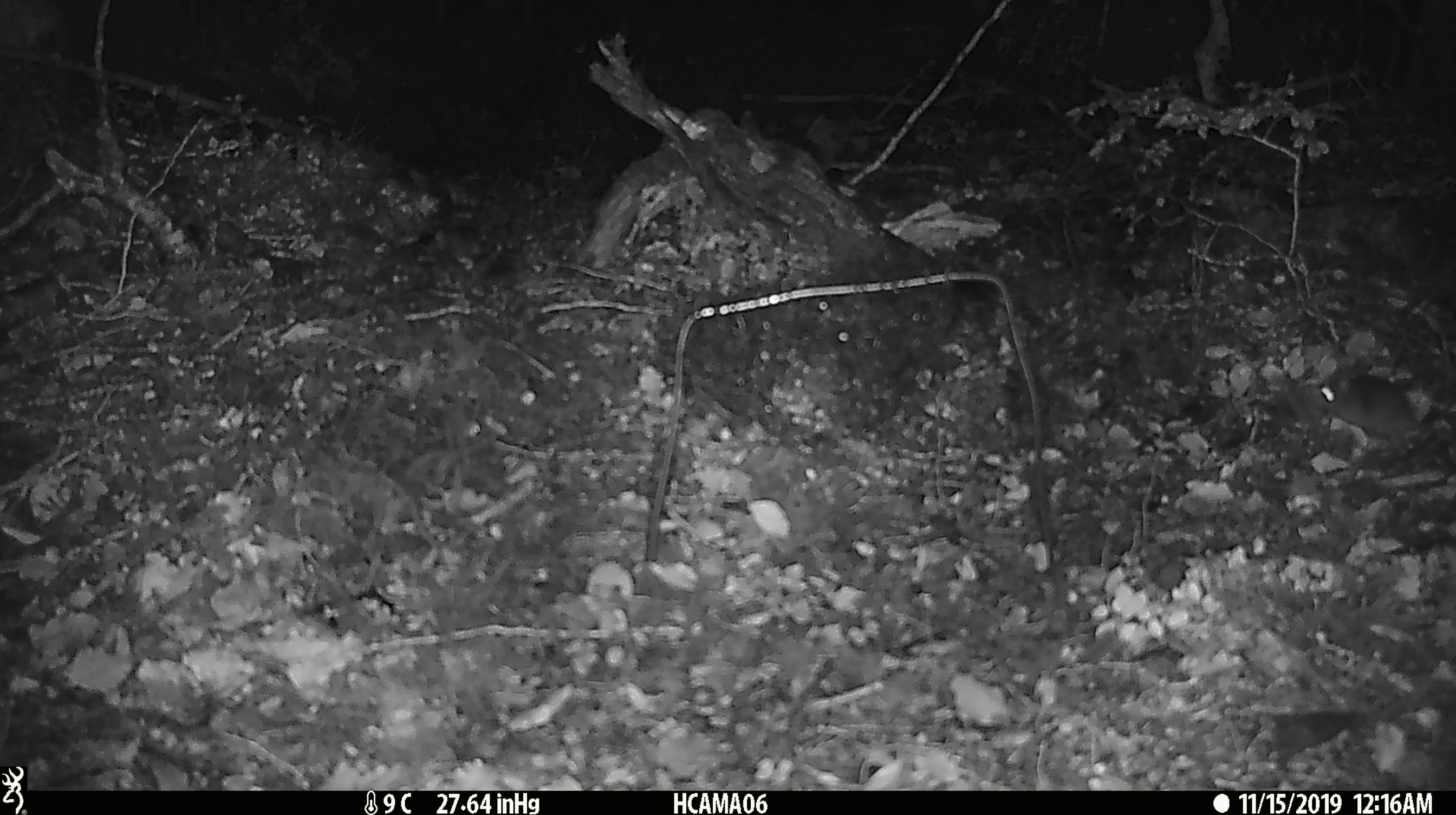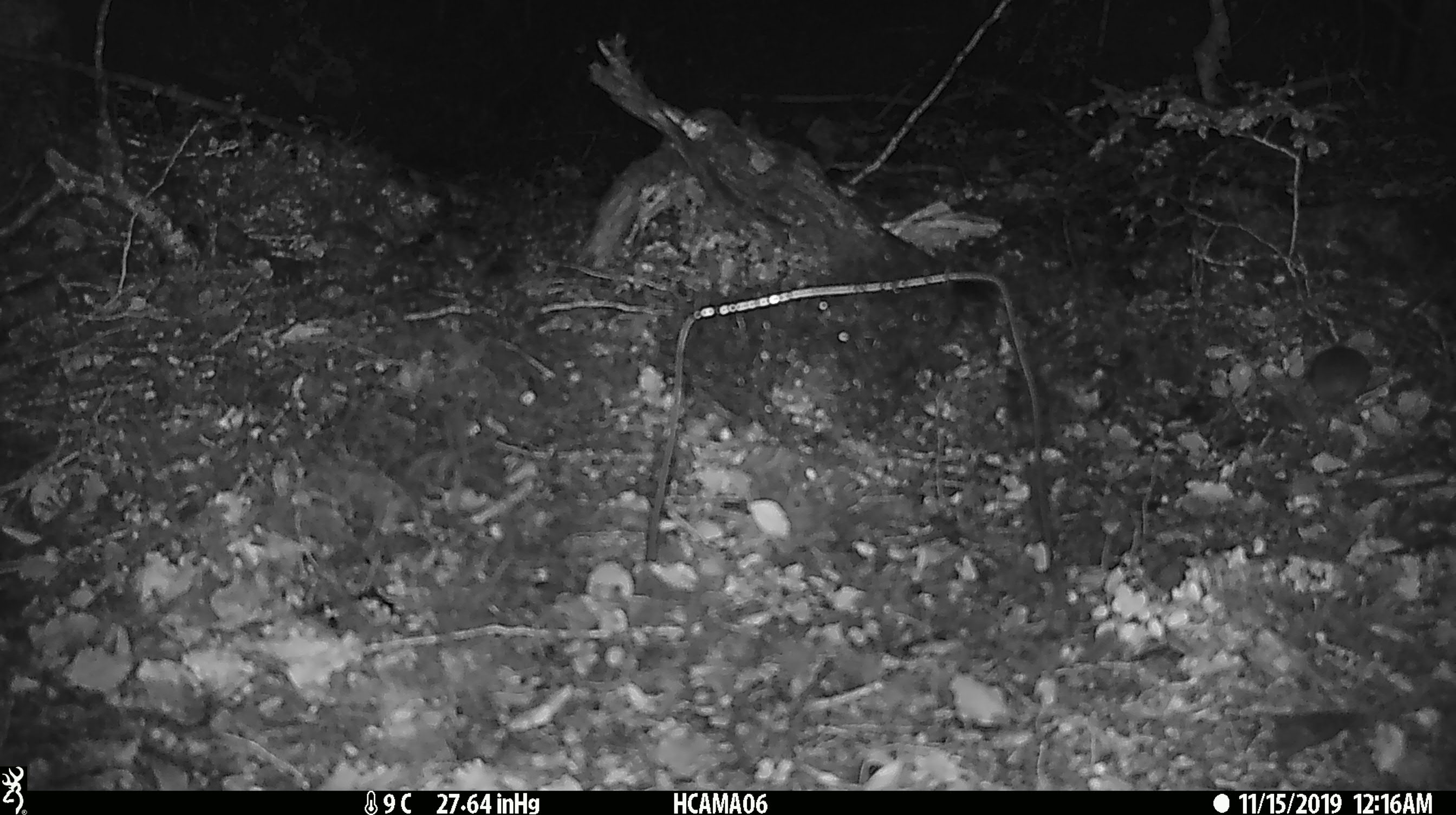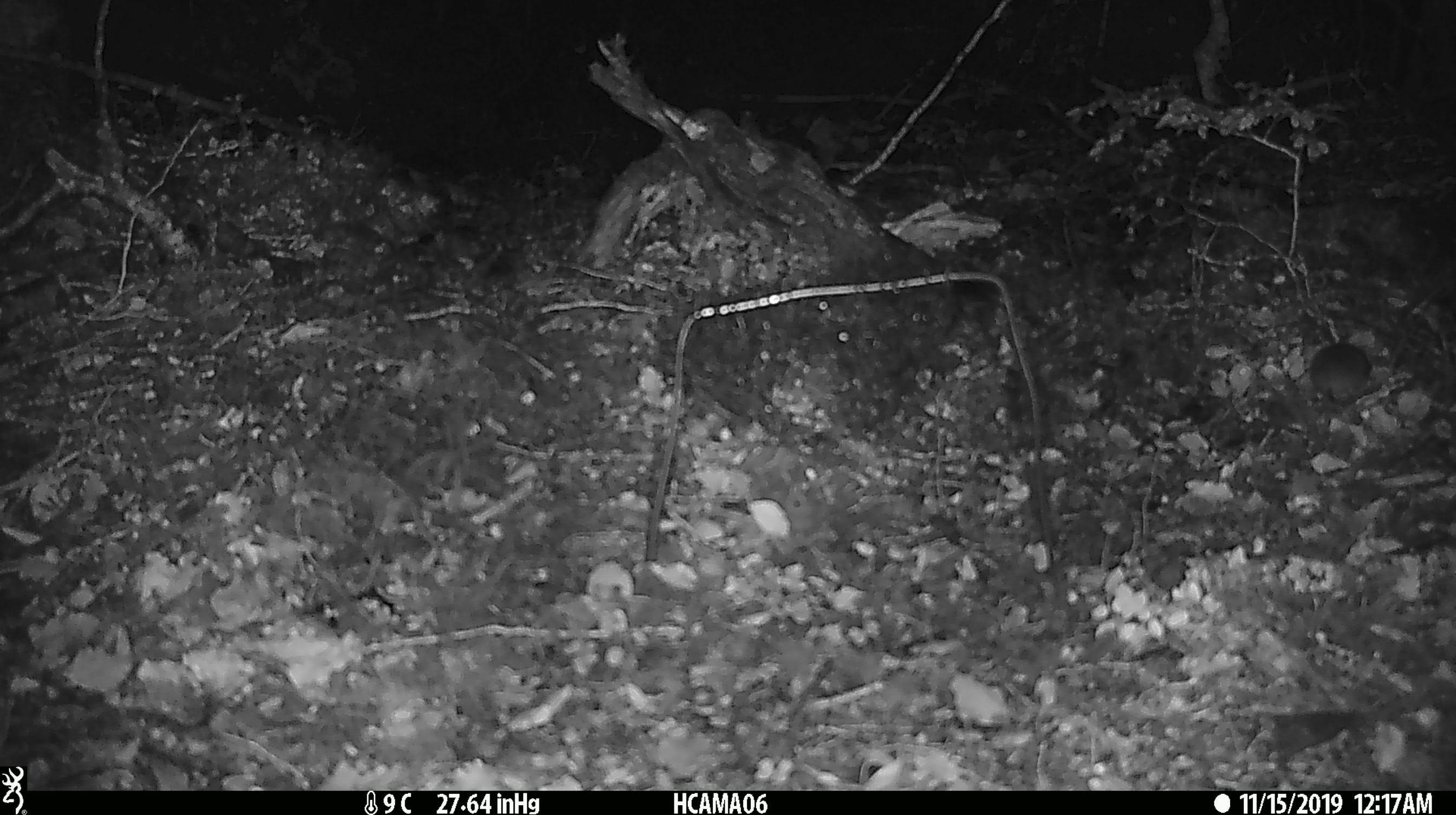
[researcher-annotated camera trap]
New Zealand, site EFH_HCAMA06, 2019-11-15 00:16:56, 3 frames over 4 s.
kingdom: Animalia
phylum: Chordata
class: Mammalia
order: Rodentia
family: Muridae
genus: Mus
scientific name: Mus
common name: mouse